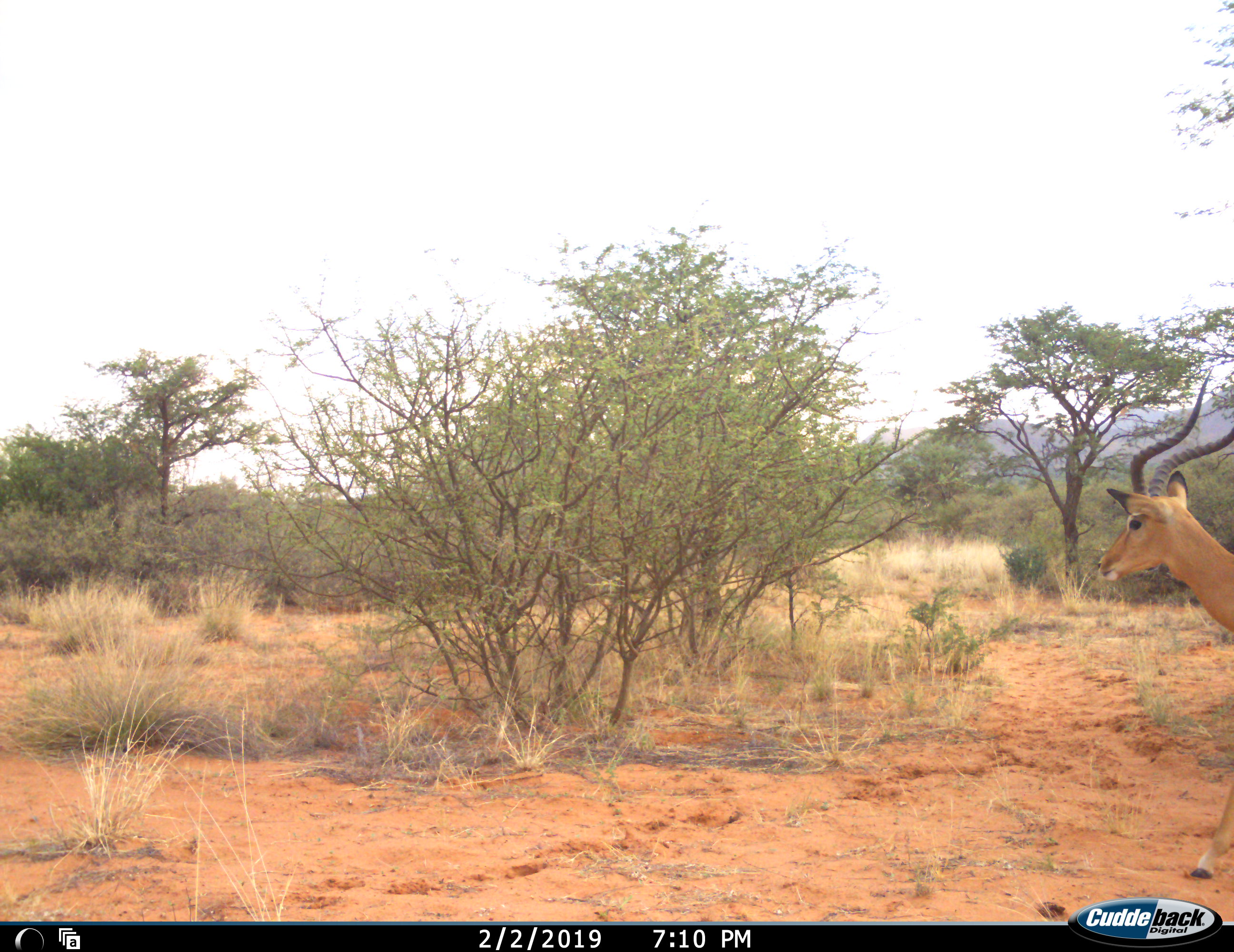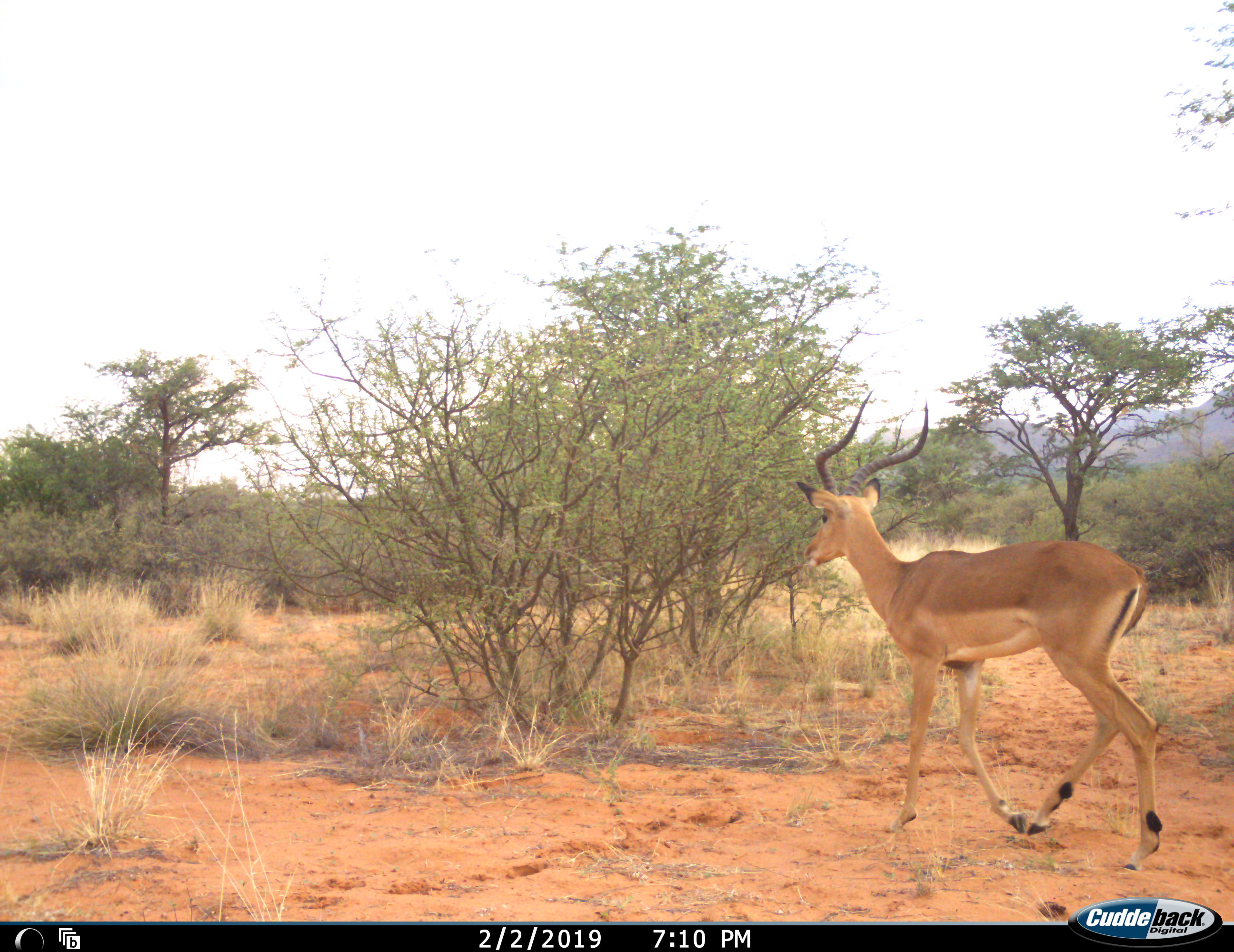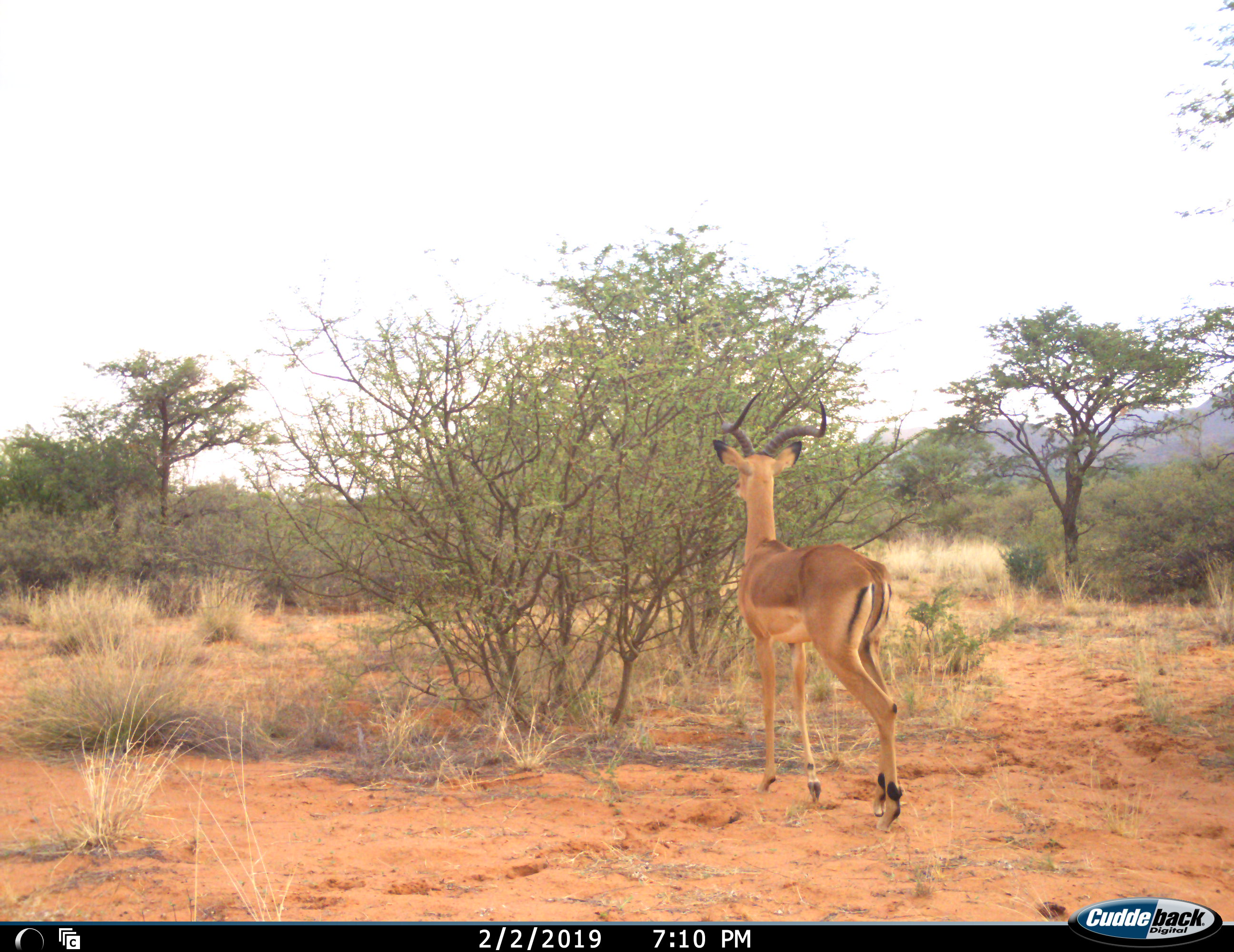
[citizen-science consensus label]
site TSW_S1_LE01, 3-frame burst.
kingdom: Animalia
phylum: Chordata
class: Mammalia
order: Artiodactyla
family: Bovidae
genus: Aepyceros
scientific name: Aepyceros melampus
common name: impala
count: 1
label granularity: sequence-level